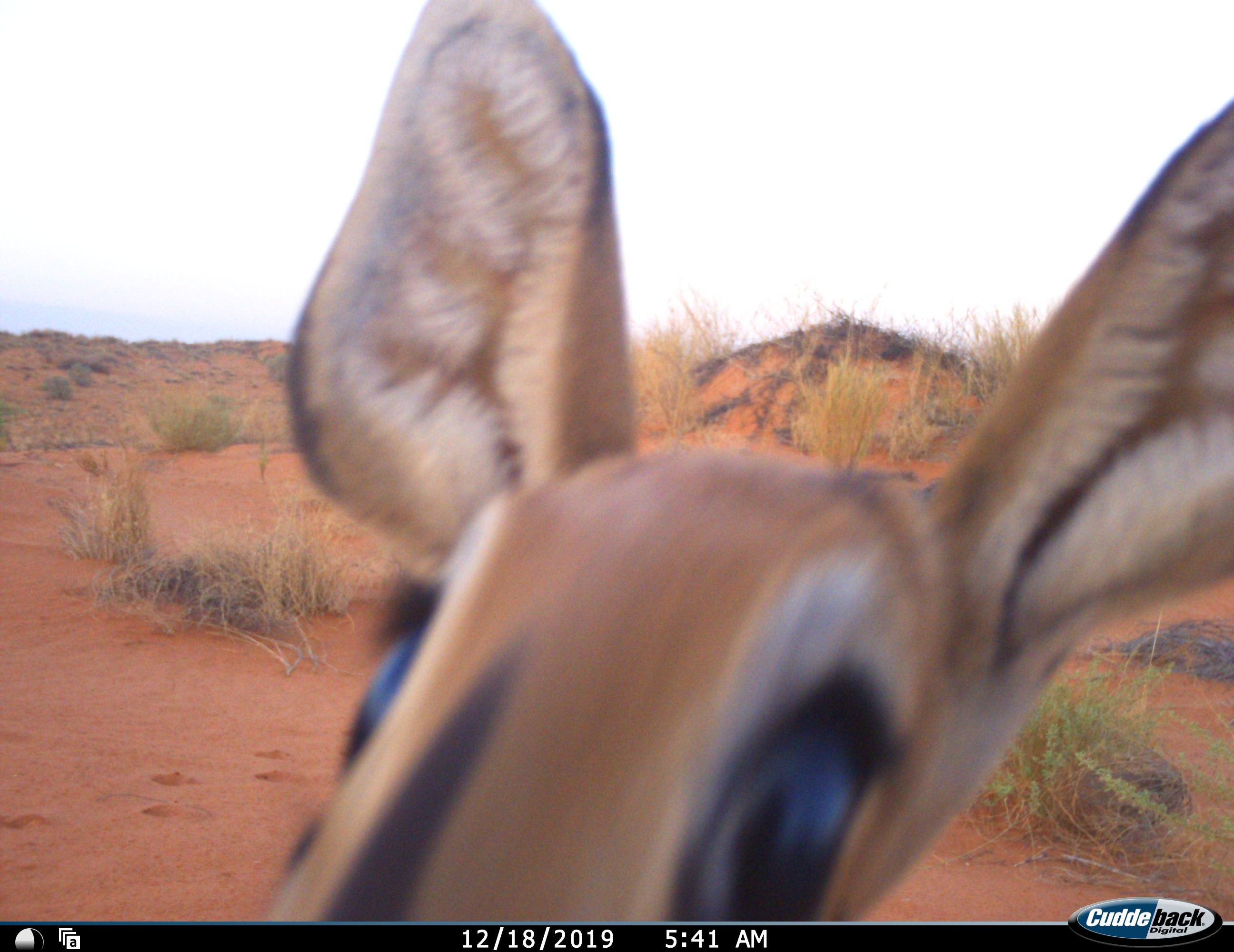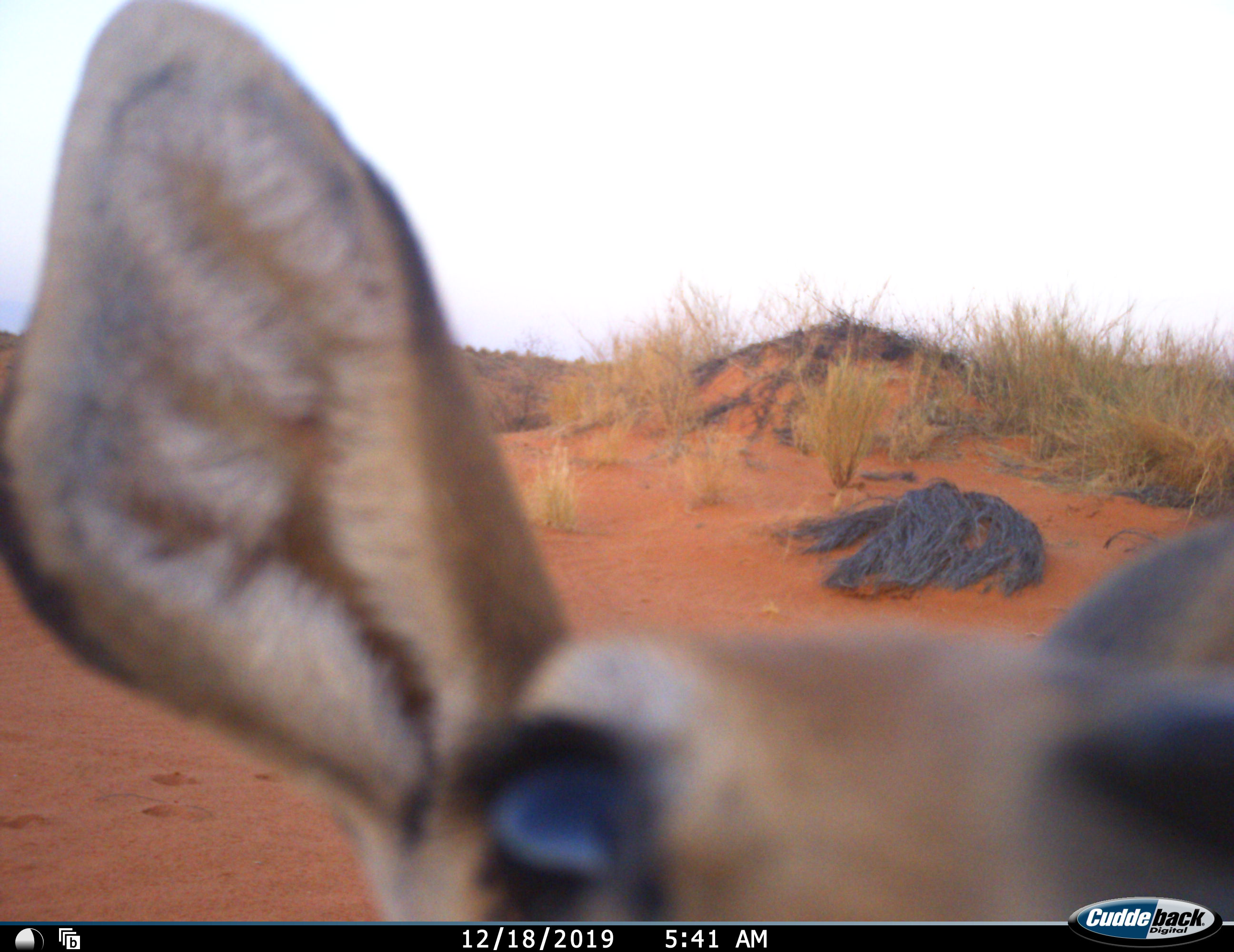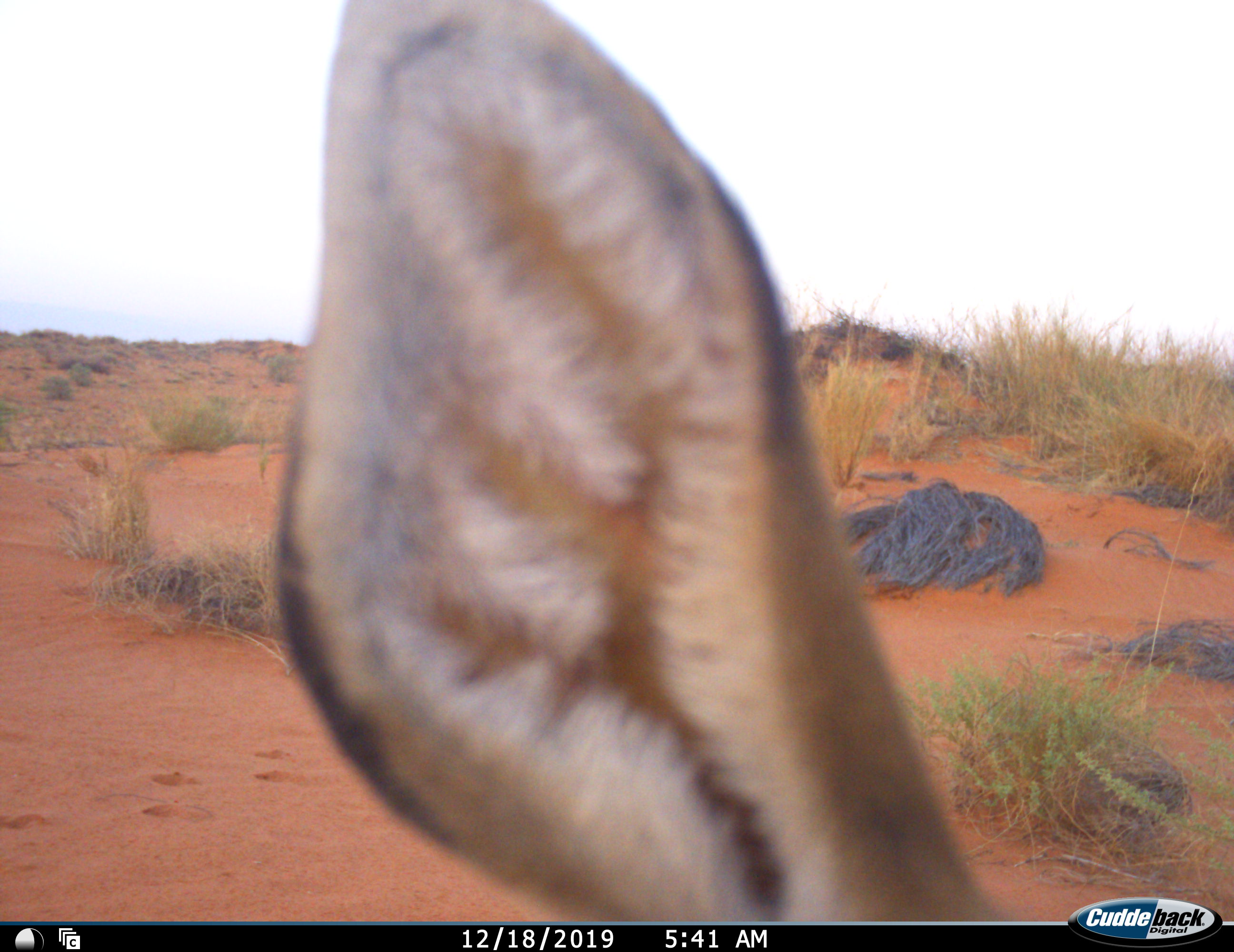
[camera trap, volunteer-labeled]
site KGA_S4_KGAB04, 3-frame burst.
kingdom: Animalia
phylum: Chordata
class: Mammalia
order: Artiodactyla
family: Bovidae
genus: Raphicerus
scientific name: Raphicerus campestris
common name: steenbok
Steenbok (Raphicerus campestris), count 1. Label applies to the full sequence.